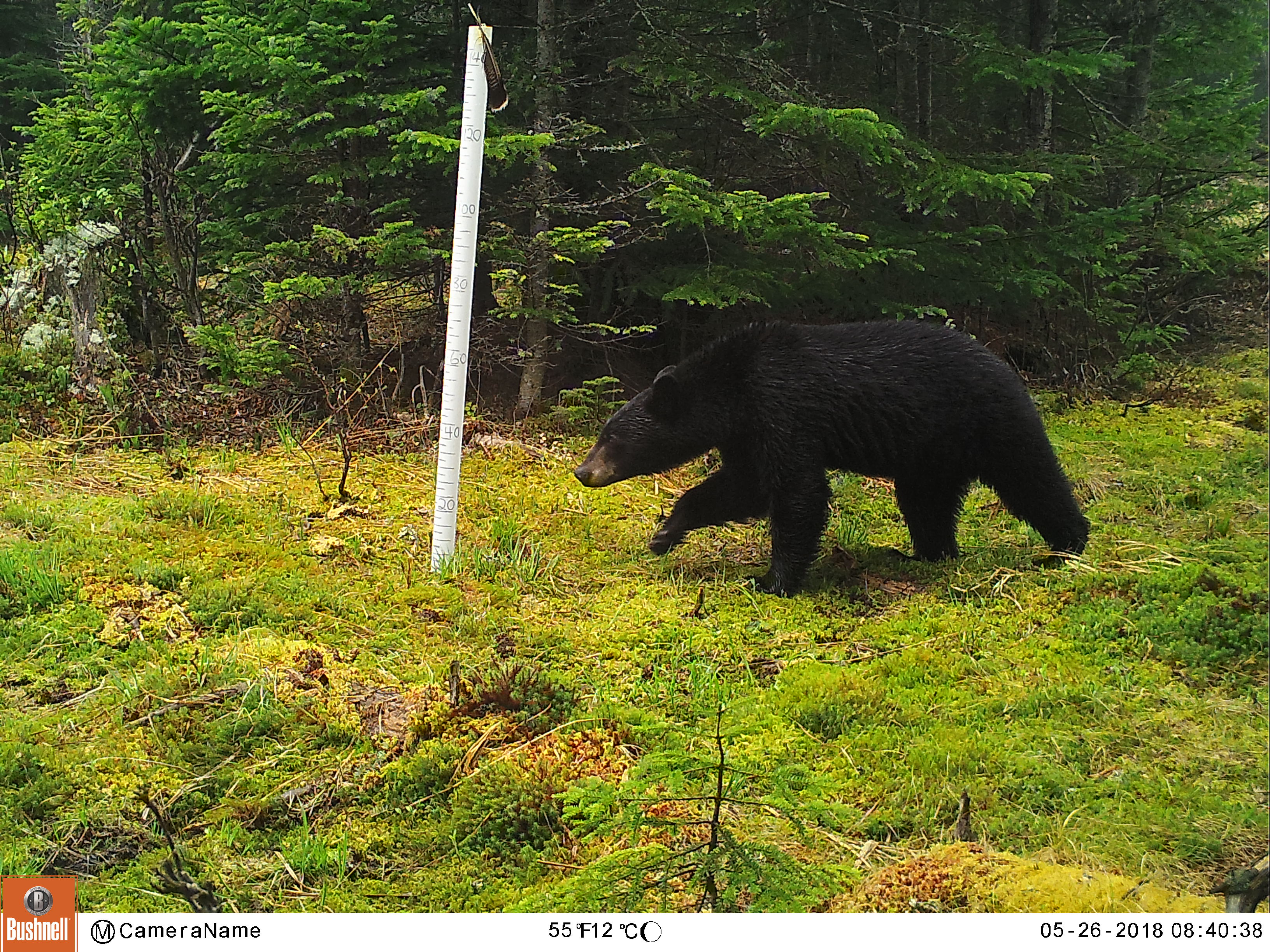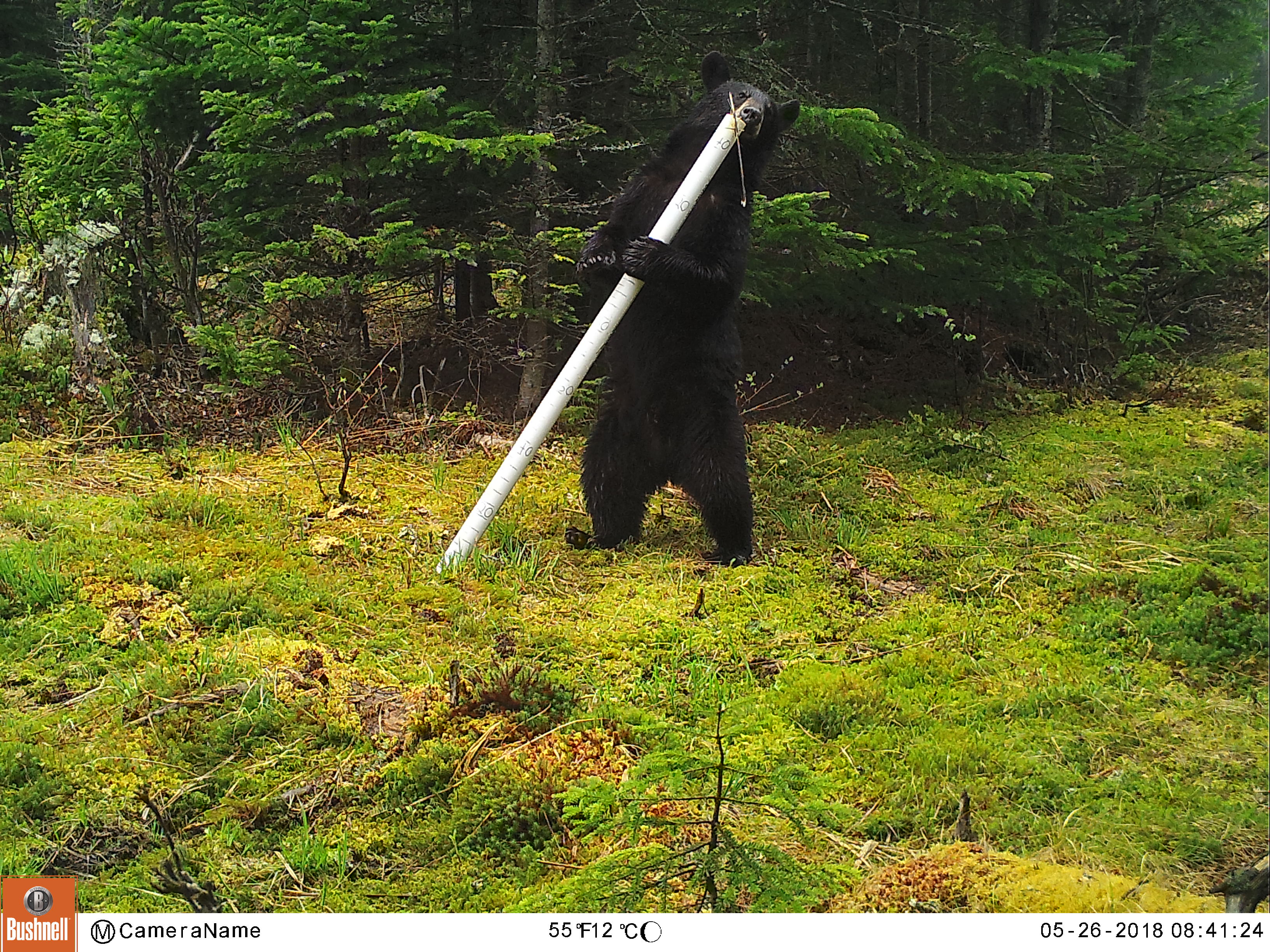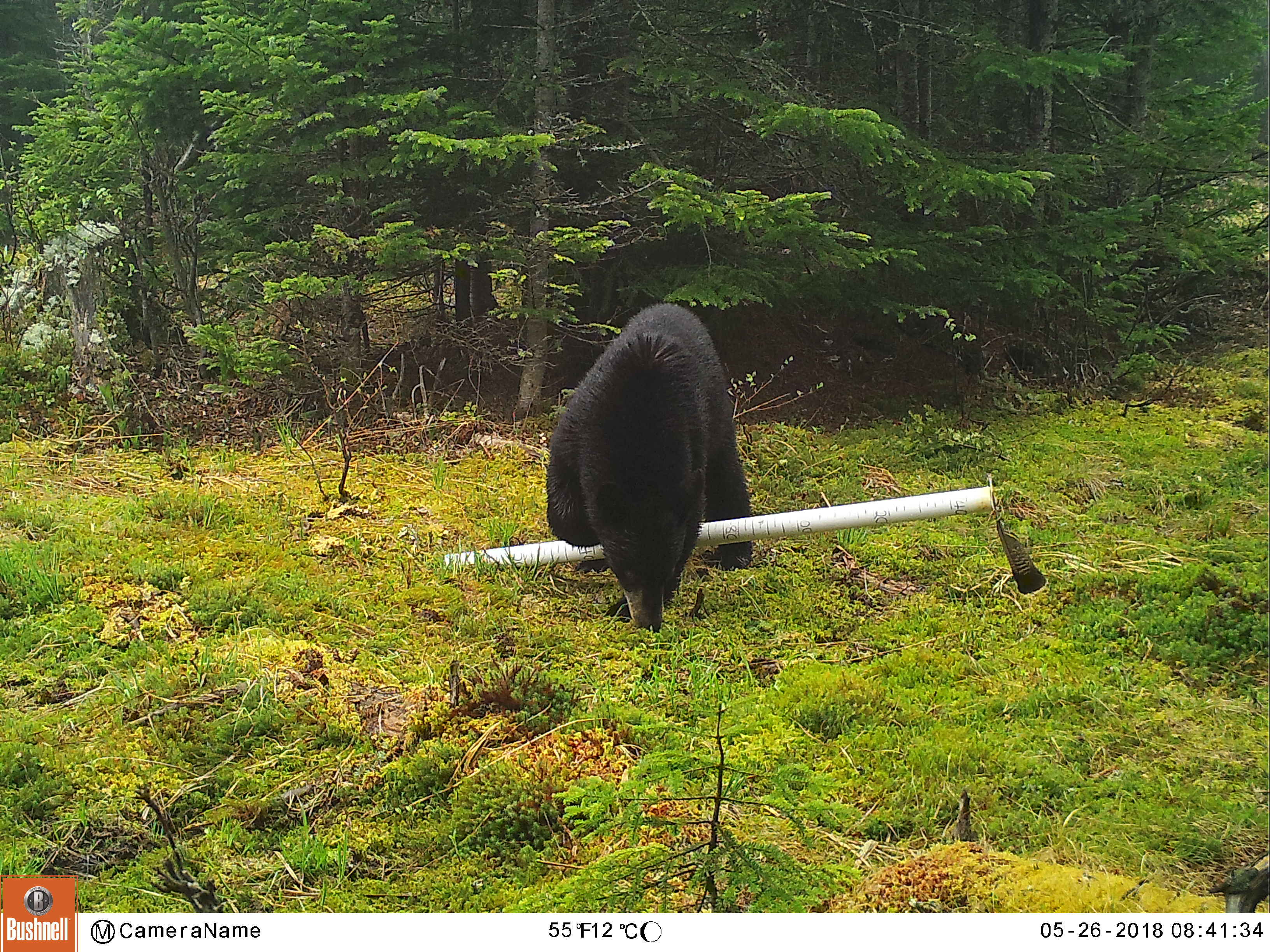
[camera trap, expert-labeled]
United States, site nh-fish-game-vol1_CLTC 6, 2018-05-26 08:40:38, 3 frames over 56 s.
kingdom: Animalia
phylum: Chordata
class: Mammalia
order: Carnivora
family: Ursidae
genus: Ursus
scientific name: Ursus americanus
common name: black bear